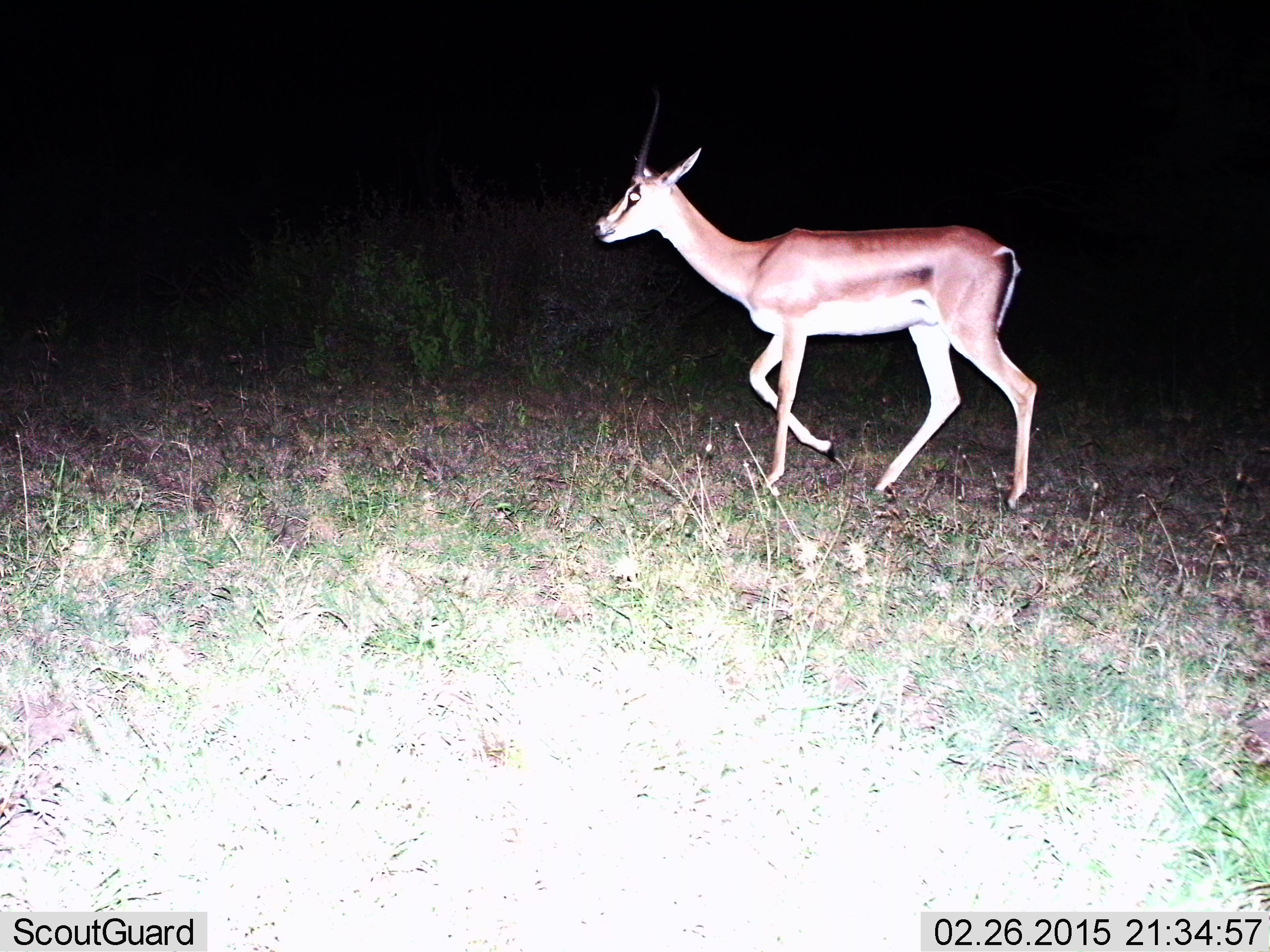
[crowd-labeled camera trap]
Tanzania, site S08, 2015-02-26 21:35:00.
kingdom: Animalia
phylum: Chordata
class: Mammalia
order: Artiodactyla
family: Bovidae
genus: Nanger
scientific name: Nanger granti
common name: grant's gazelle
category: gazellegrants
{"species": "gazellegrants (grant's gazelle) (Nanger granti)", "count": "1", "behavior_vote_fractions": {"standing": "0%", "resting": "0%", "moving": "100%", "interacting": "0%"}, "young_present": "0%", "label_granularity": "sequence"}